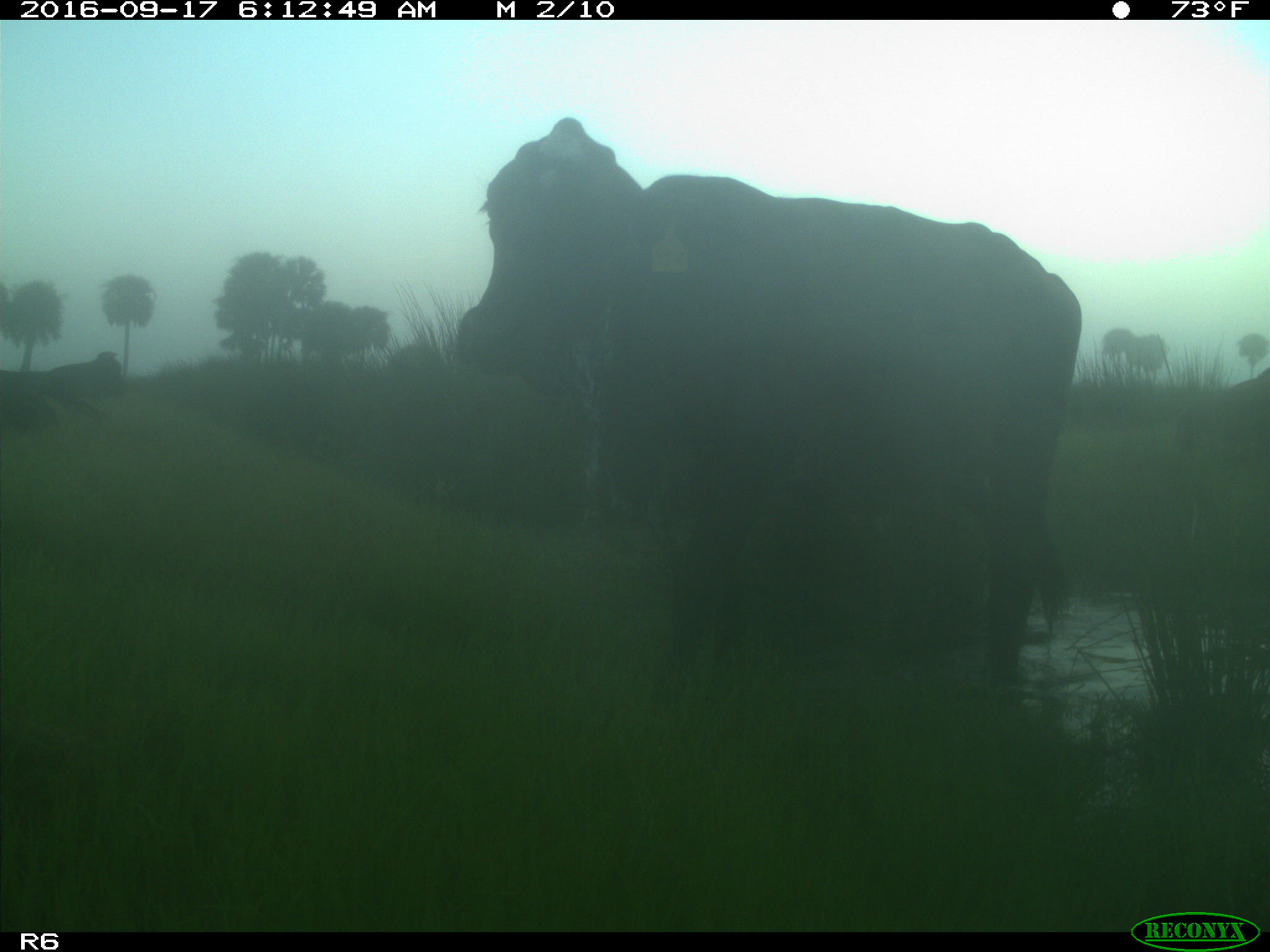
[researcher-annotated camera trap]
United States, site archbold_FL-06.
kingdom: Animalia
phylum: Chordata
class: Mammalia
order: Artiodactyla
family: Bovidae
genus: Bos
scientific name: Bos taurus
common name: domestic cow